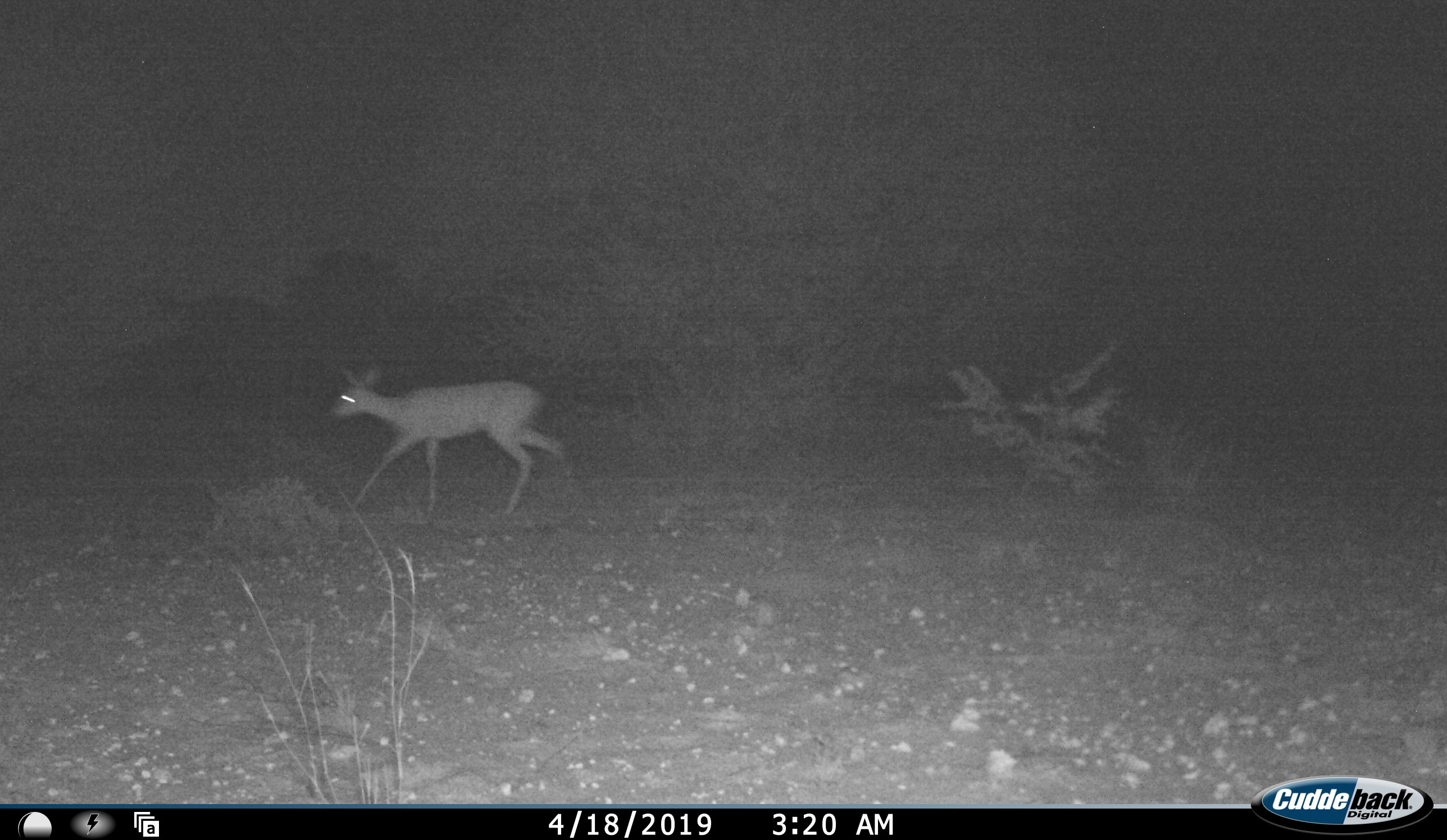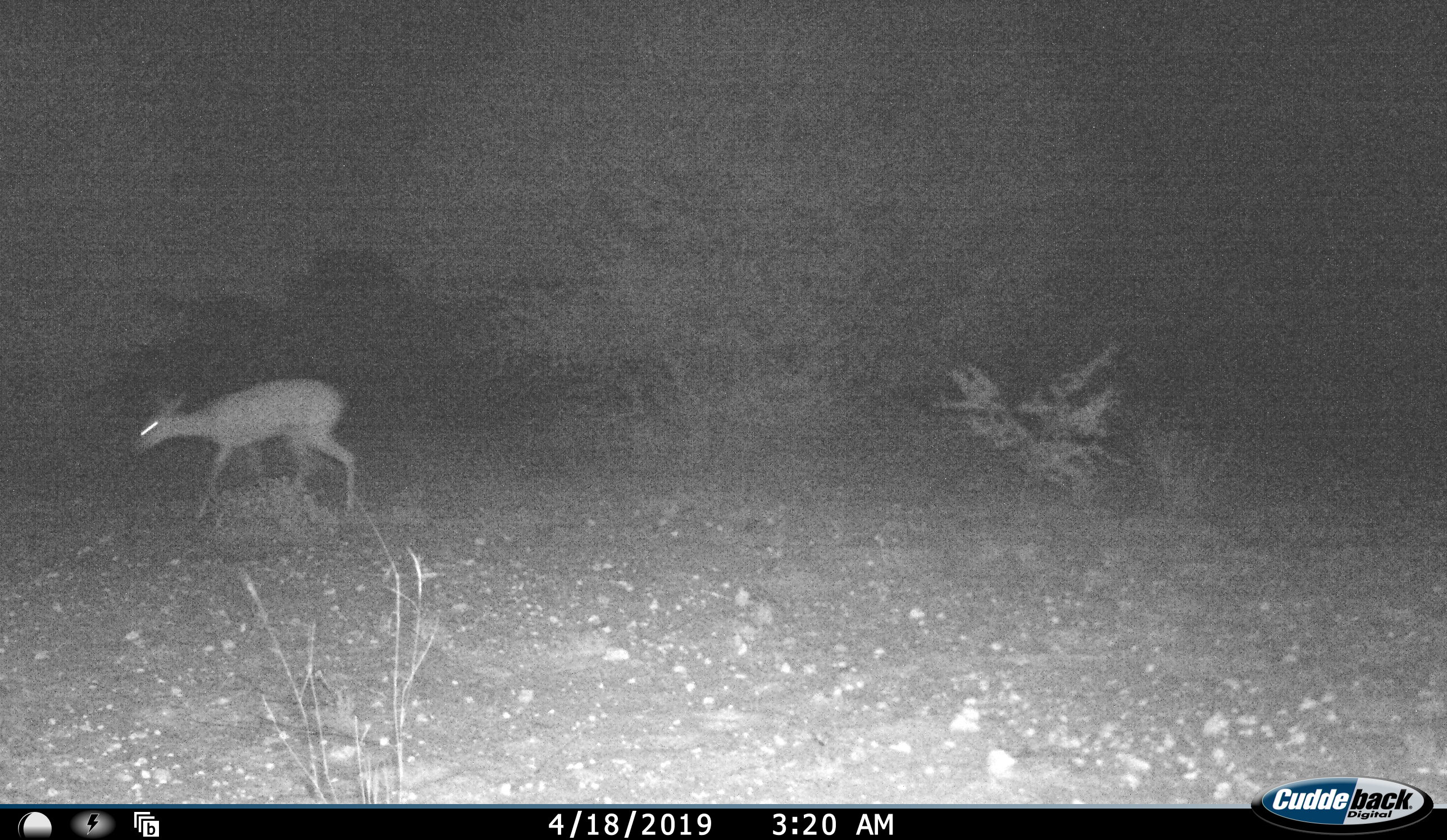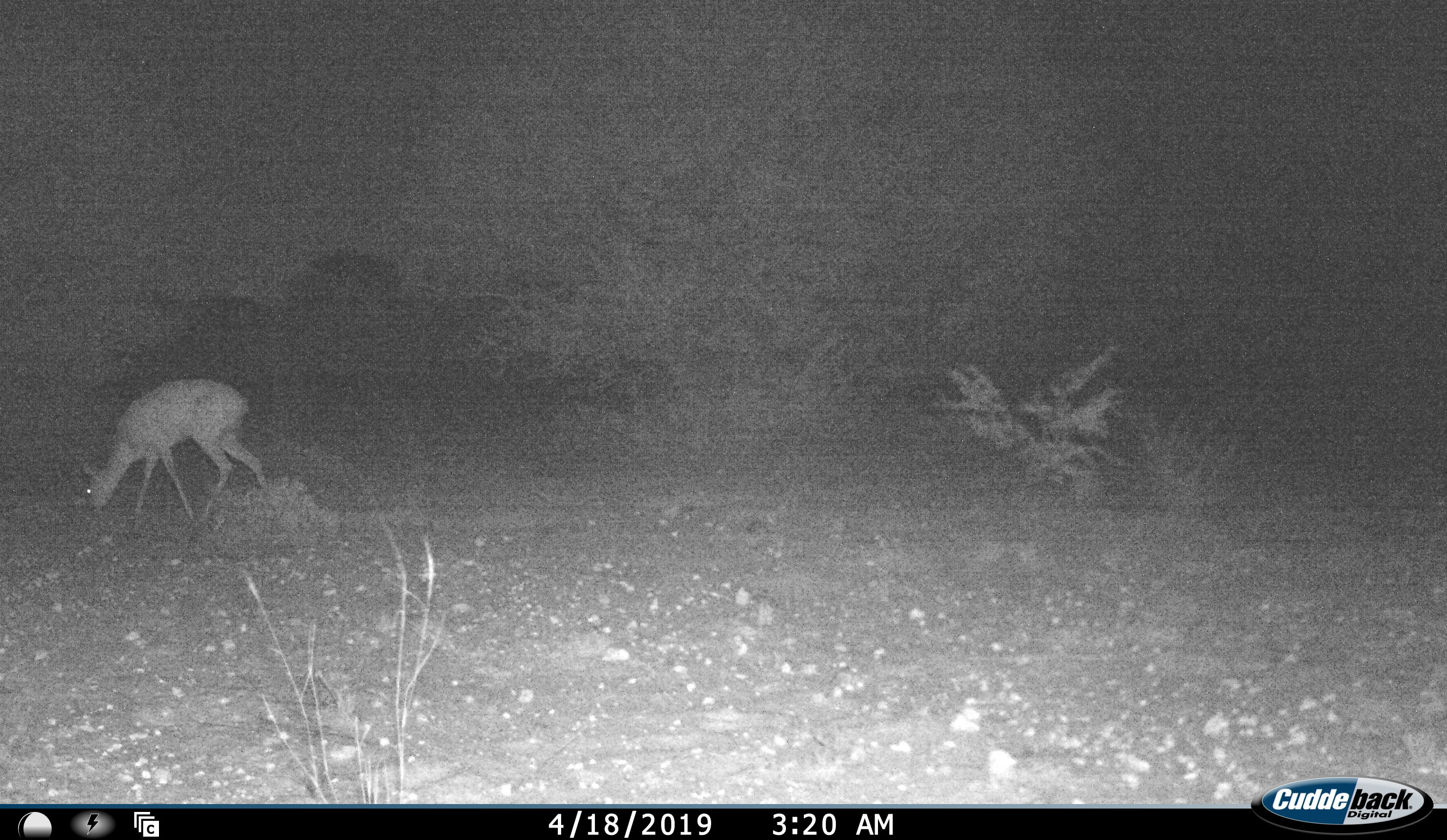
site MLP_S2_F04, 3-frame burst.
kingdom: Animalia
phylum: Chordata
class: Mammalia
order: Artiodactyla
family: Bovidae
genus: Sylvicapra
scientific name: Sylvicapra grimmia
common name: common duiker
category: duikercommongrey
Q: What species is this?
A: Duikercommongrey (common duiker) (Sylvicapra grimmia).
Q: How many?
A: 1.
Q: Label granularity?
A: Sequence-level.